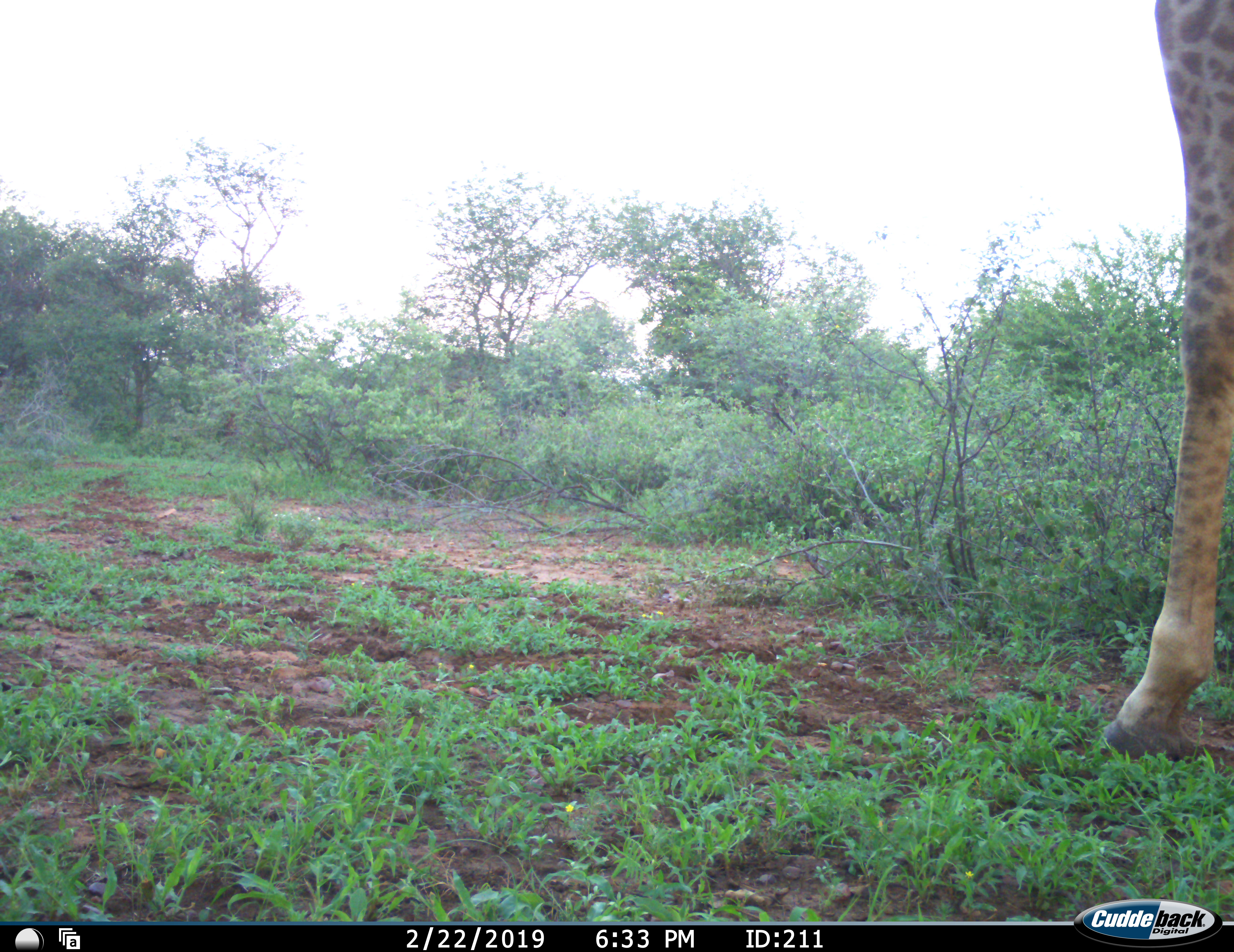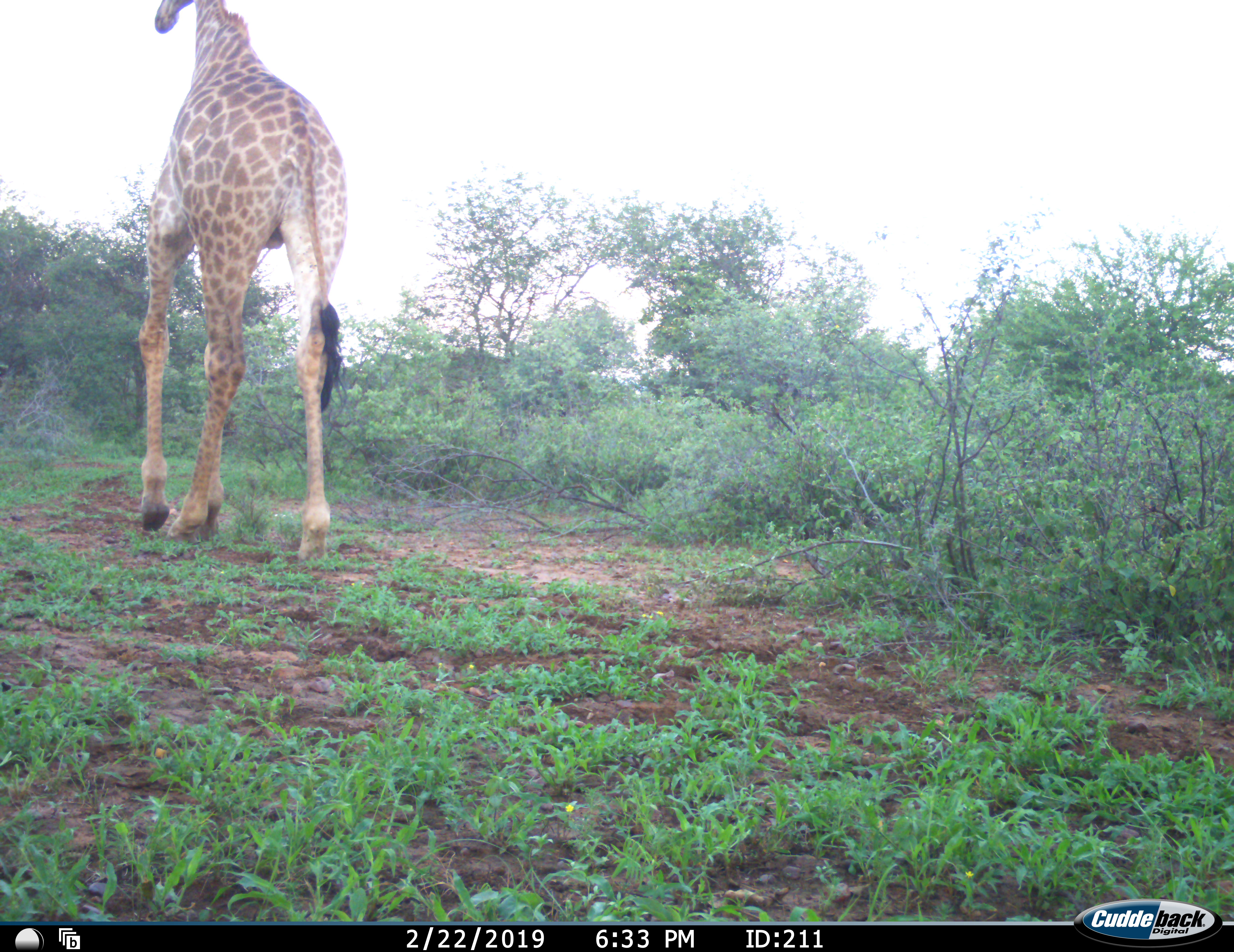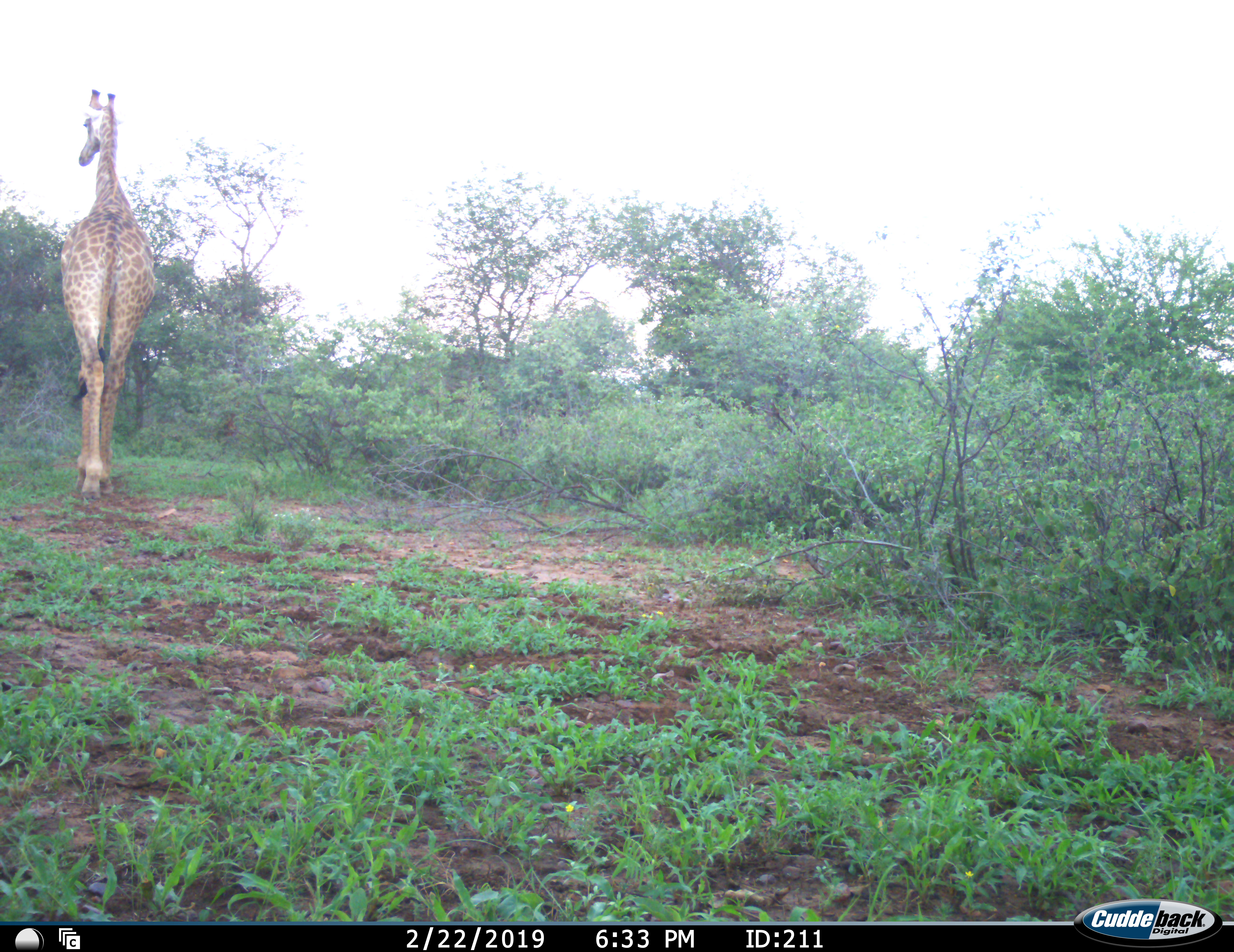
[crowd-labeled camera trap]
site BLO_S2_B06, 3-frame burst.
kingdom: Animalia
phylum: Chordata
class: Mammalia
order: Artiodactyla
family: Giraffidae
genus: Giraffa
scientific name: Giraffa camelopardalis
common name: giraffe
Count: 1.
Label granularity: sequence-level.